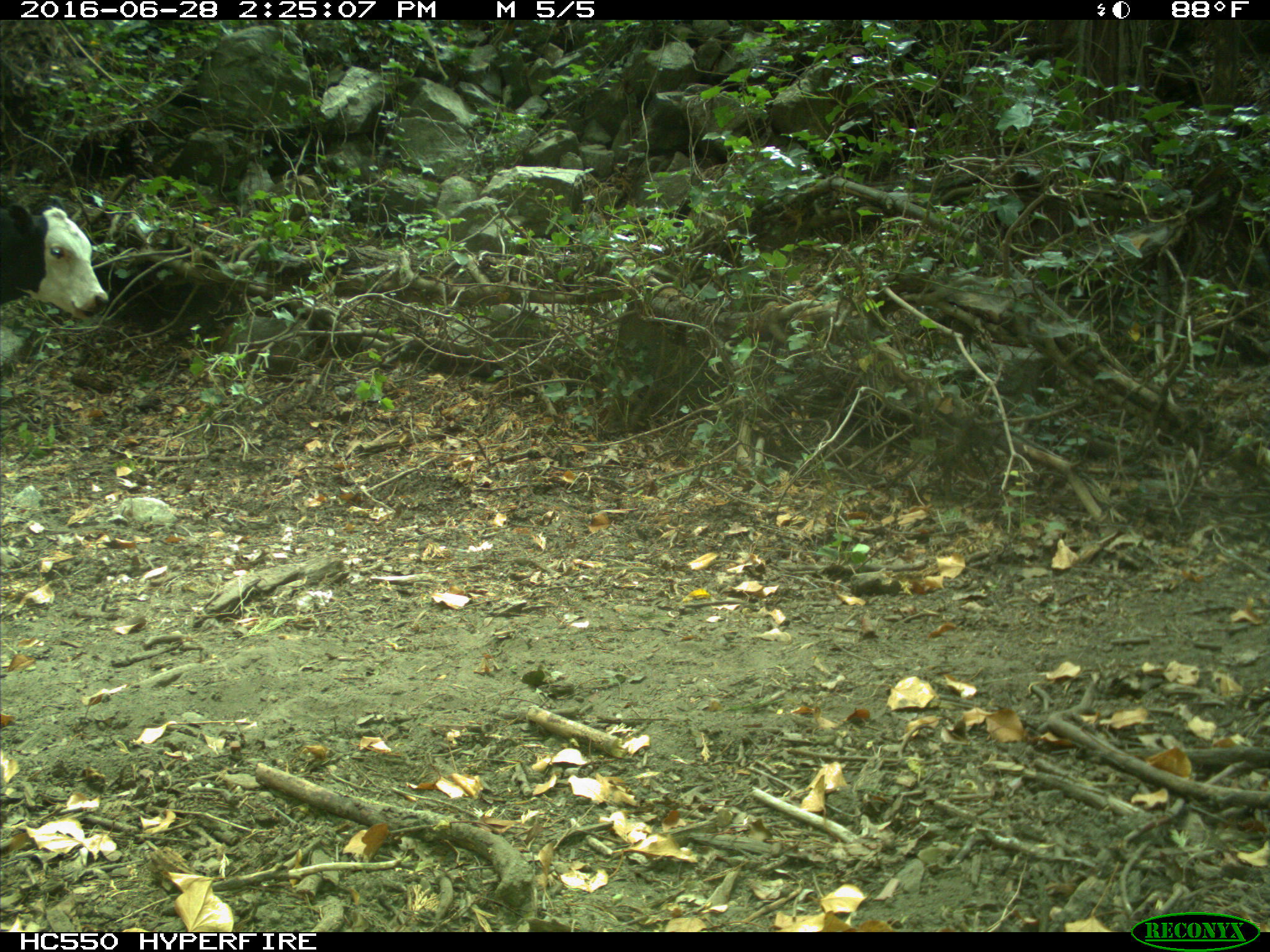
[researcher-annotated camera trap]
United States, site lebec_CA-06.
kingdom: Animalia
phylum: Chordata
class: Mammalia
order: Artiodactyla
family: Bovidae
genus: Bos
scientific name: Bos taurus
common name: domestic cow